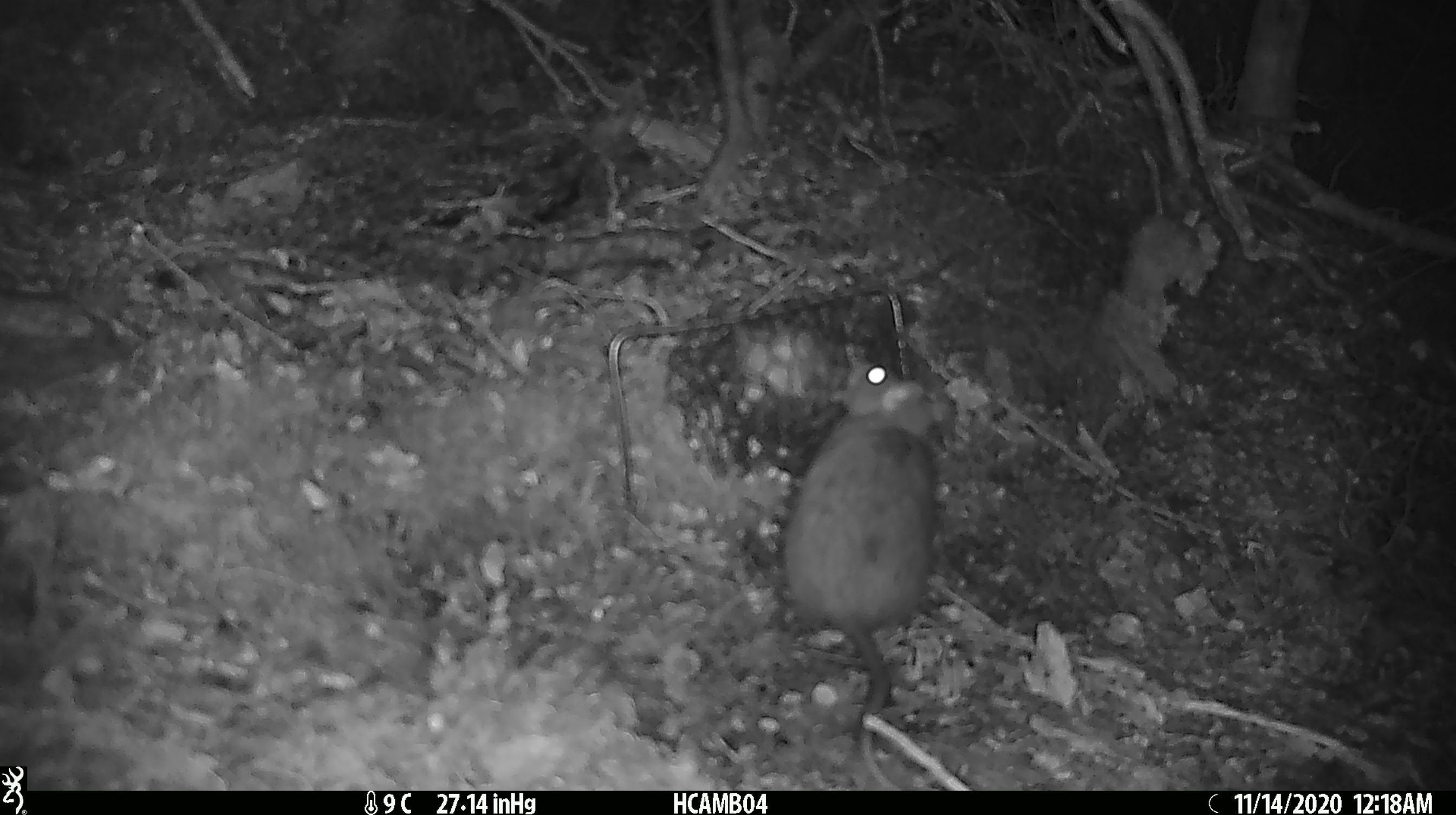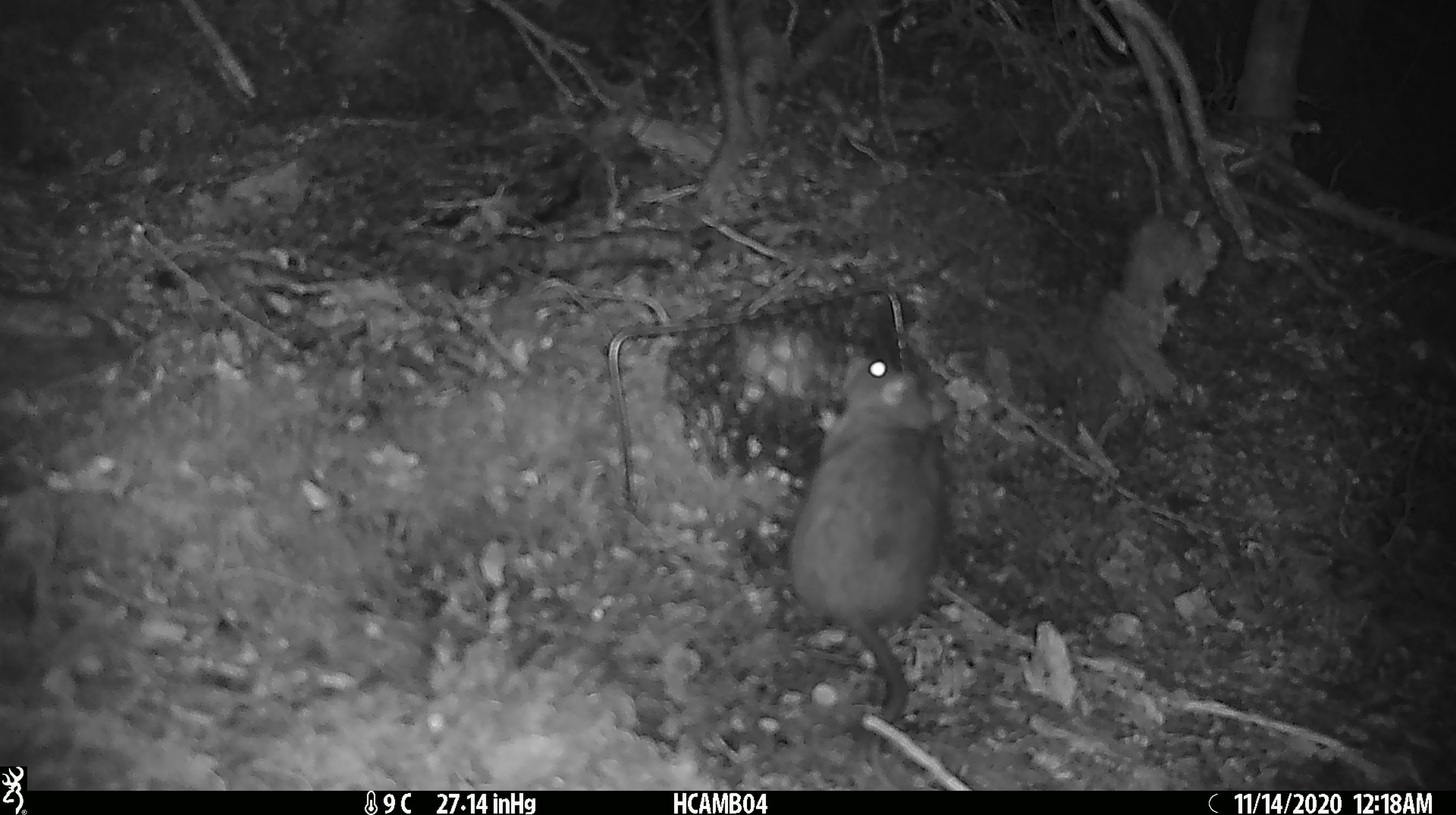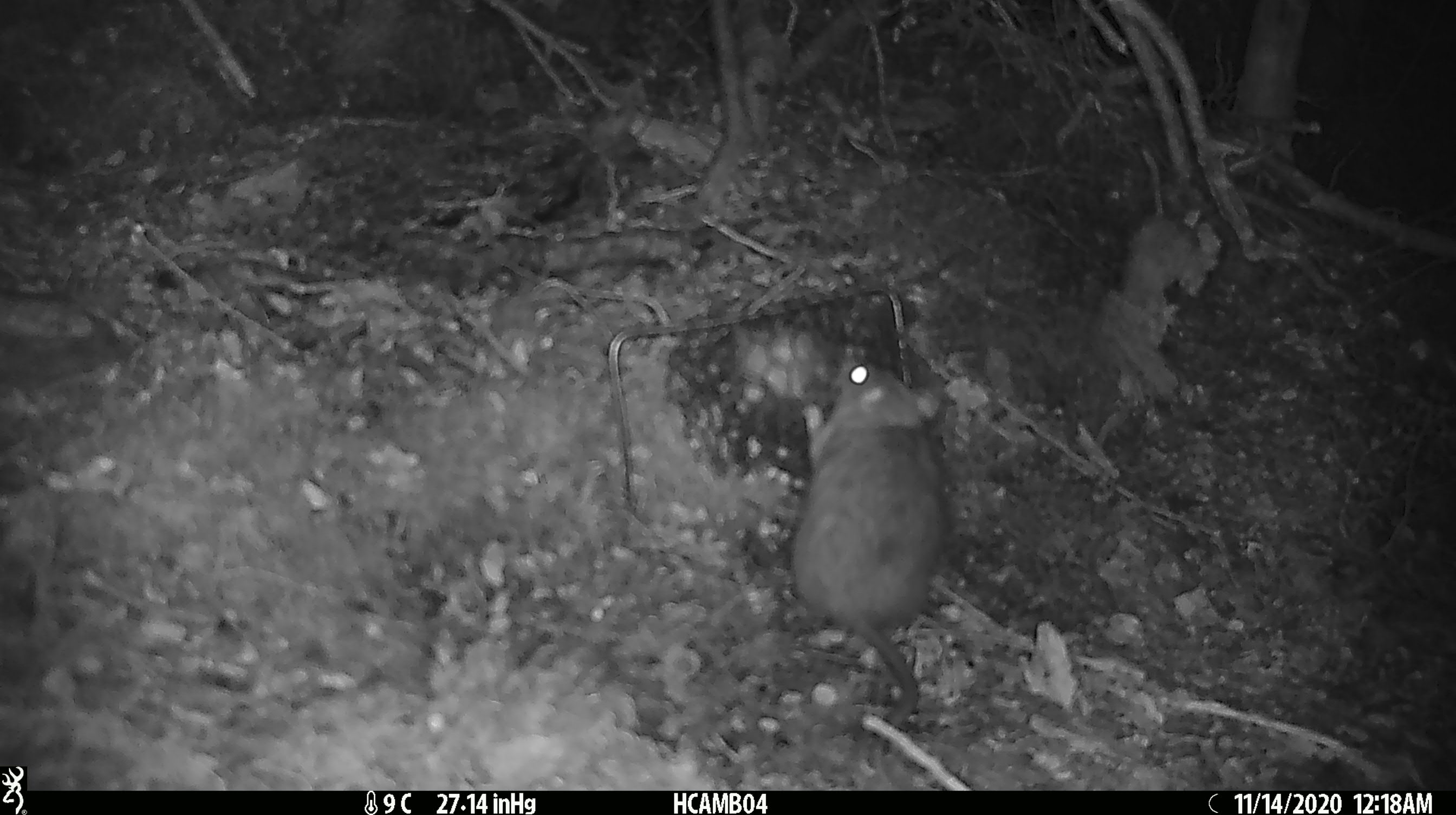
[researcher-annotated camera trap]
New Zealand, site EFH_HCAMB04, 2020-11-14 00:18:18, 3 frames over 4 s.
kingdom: Animalia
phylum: Chordata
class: Mammalia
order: Rodentia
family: Muridae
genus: Rattus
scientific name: Rattus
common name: rat